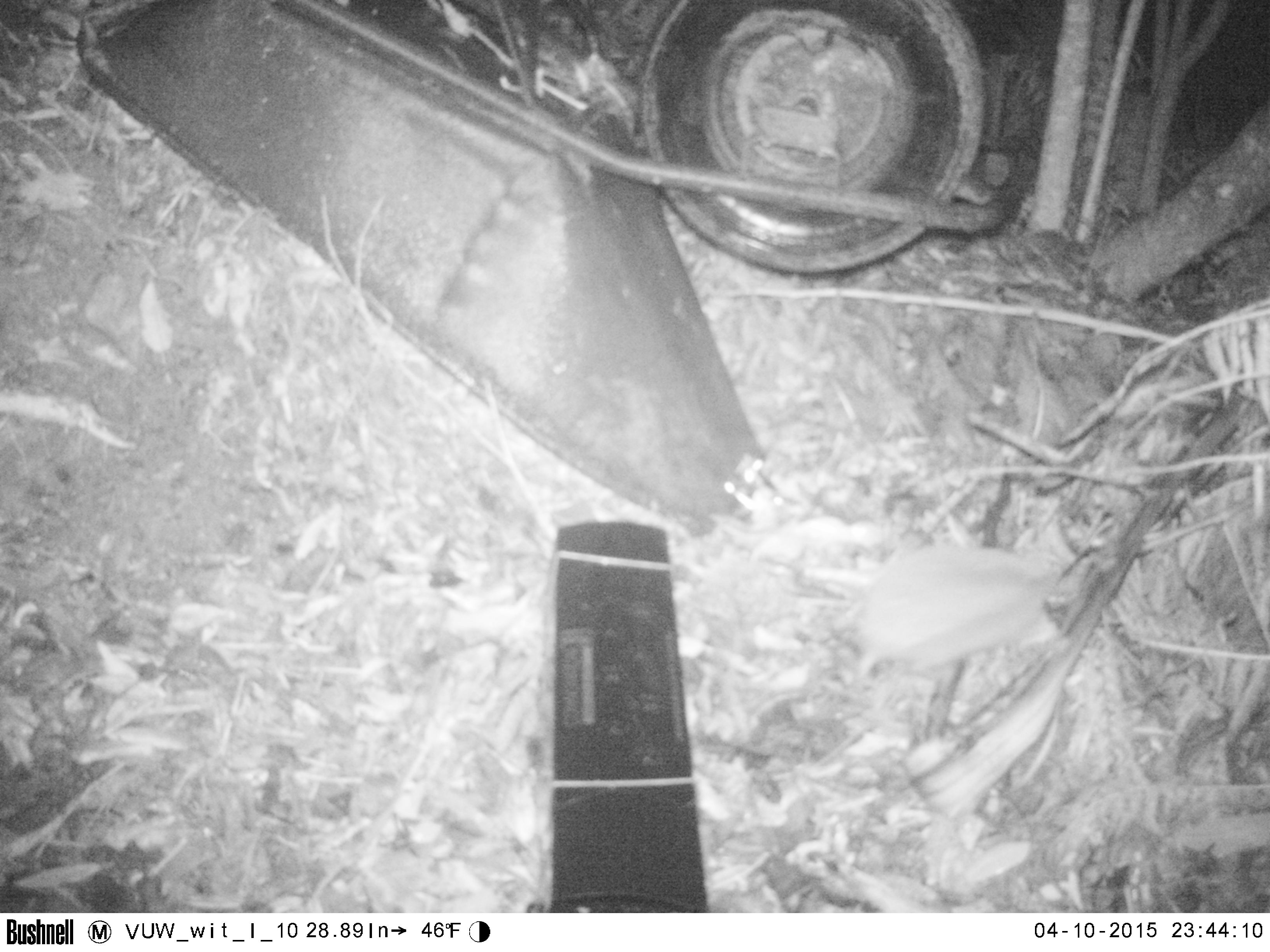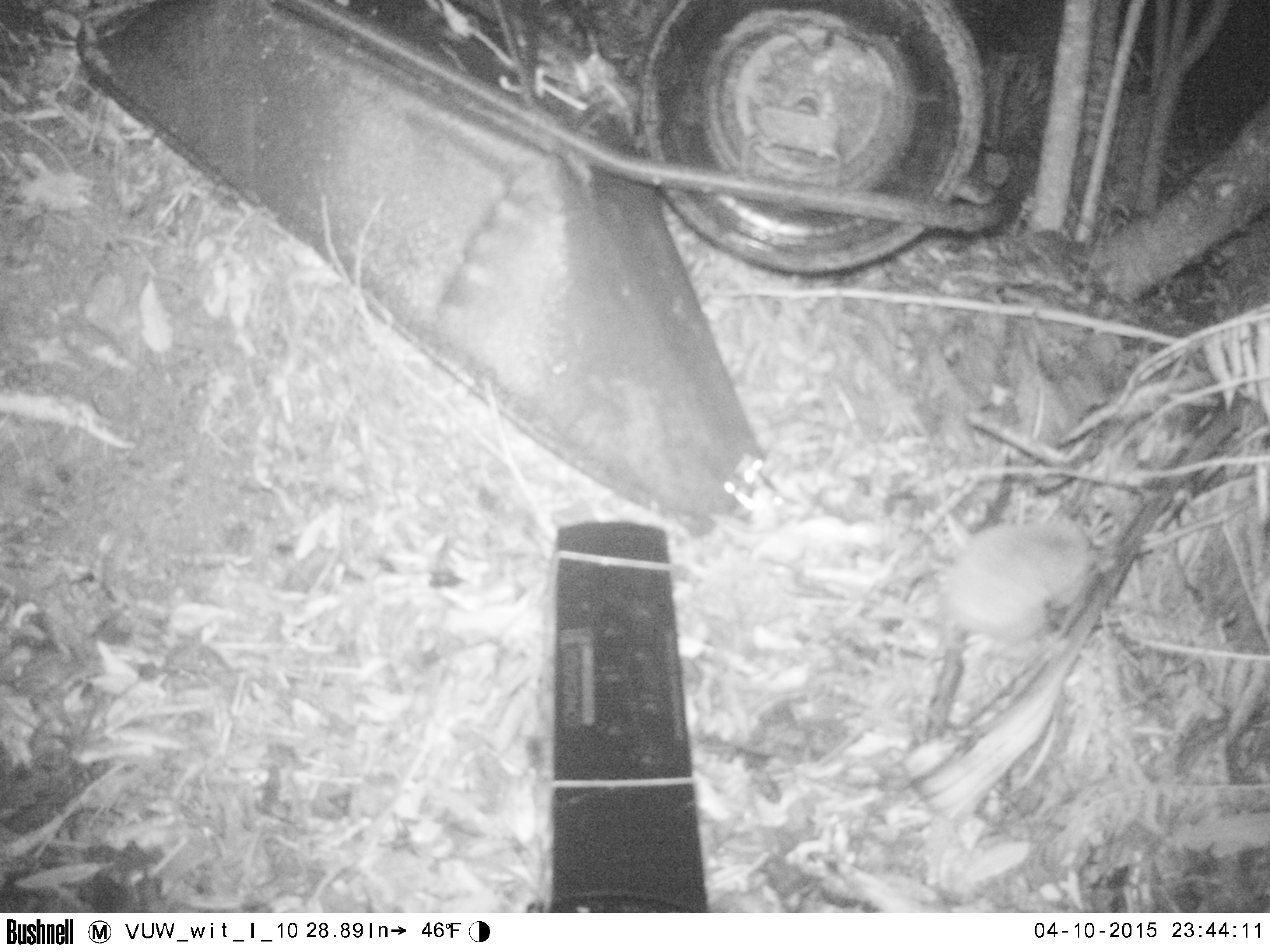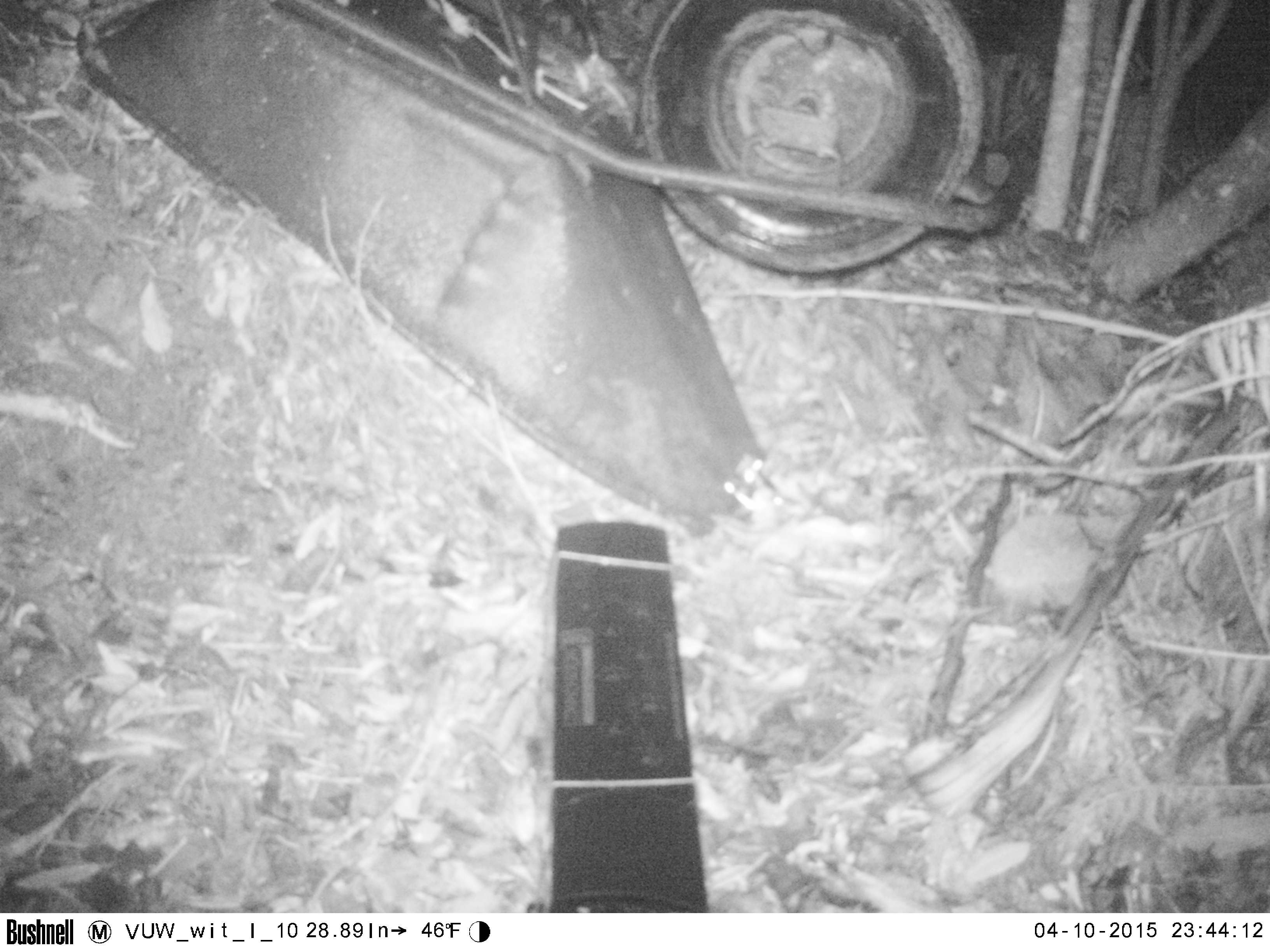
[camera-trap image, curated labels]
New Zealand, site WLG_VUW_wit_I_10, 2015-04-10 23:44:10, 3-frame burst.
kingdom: Animalia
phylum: Chordata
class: Mammalia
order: Eulipotyphla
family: Erinaceidae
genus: Erinaceus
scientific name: Erinaceus europaeus europaeus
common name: european hedgehog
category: hedgehog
Hedgehog (european hedgehog) (Erinaceus europaeus europaeus).